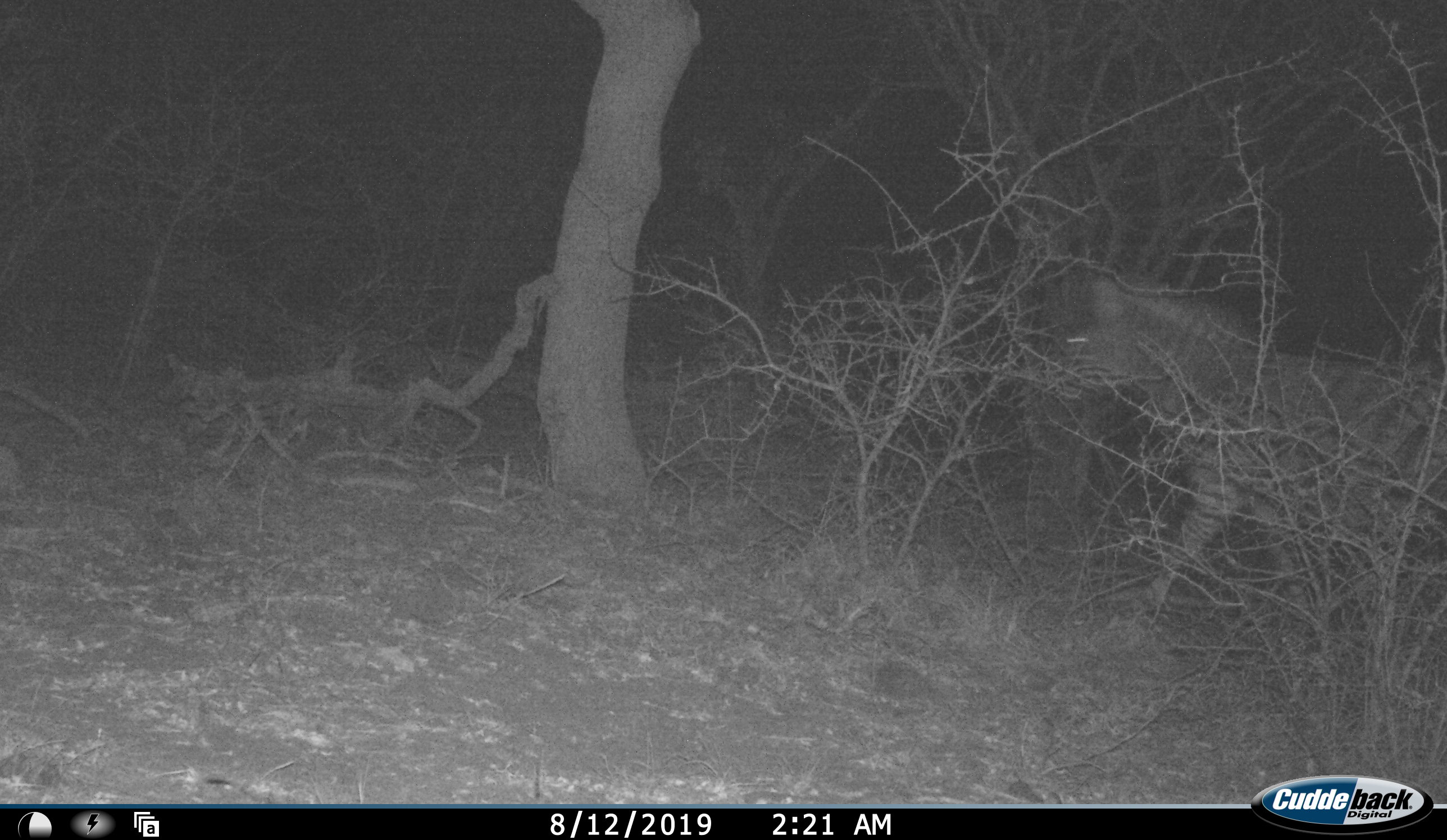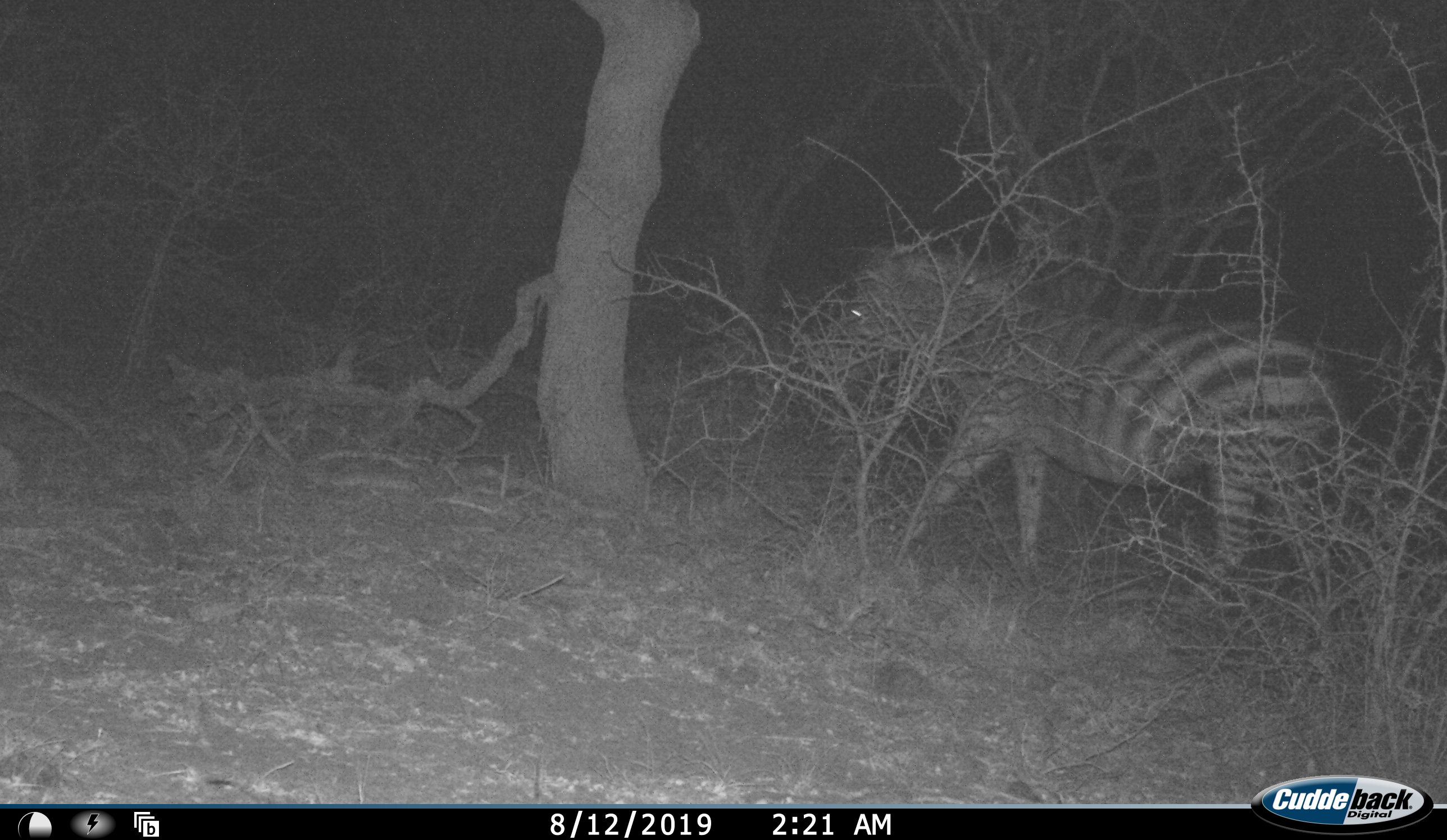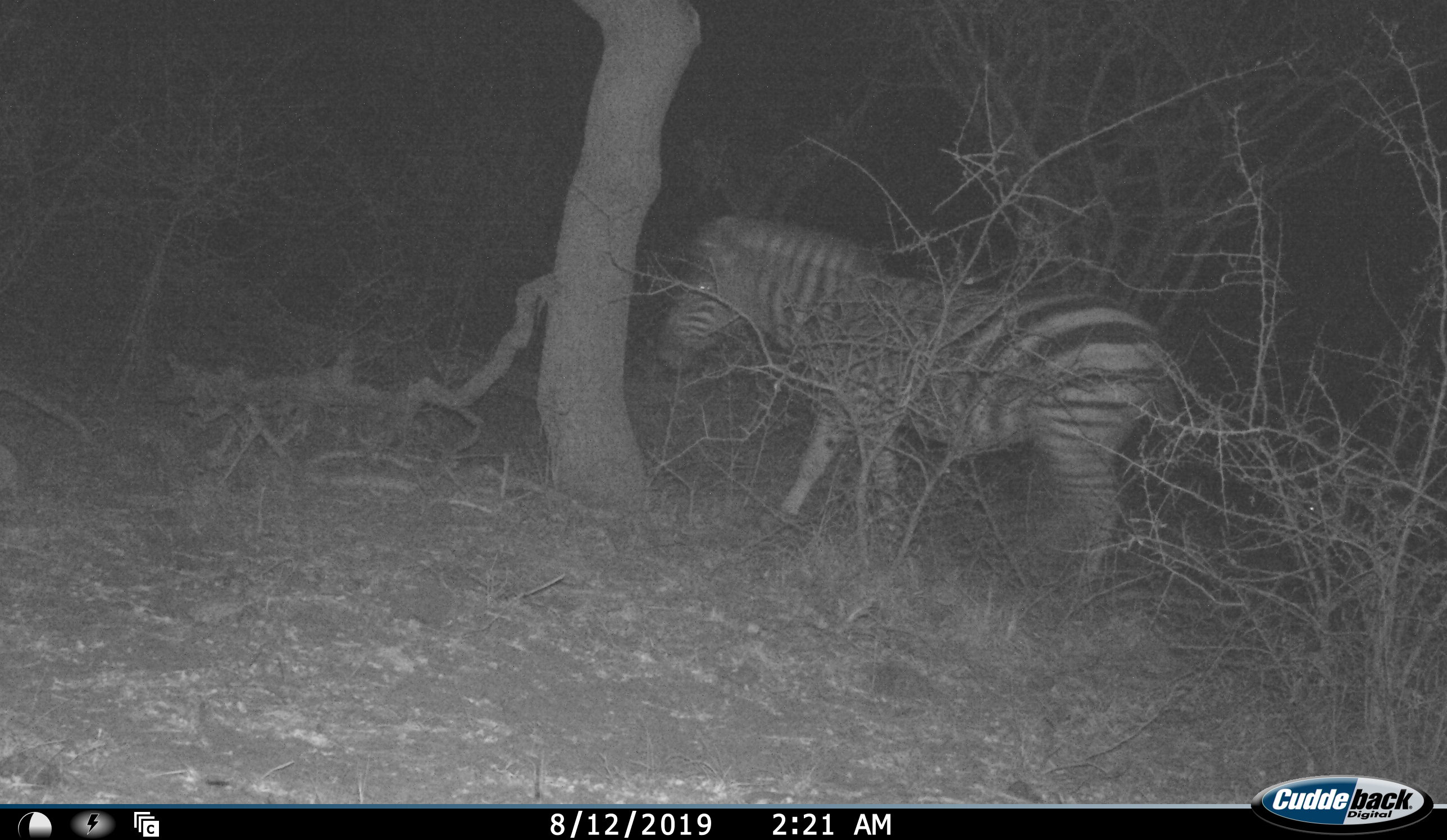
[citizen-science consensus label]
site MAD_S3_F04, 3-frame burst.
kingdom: Animalia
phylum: Chordata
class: Mammalia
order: Perissodactyla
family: Equidae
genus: Equus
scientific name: Equus quagga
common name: plains zebra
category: zebraplains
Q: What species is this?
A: Zebraplains (plains zebra) (Equus quagga).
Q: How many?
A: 1.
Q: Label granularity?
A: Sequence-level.